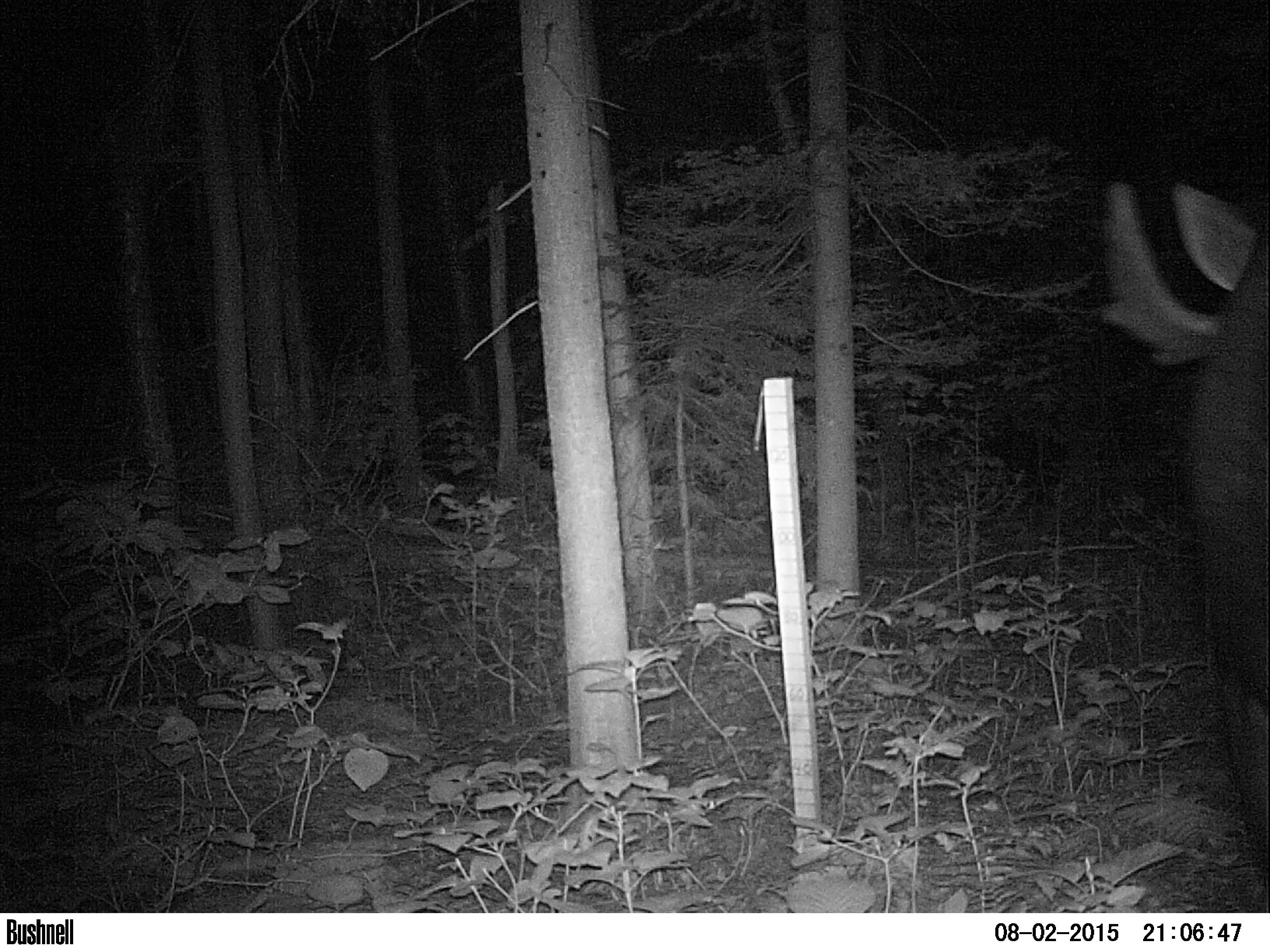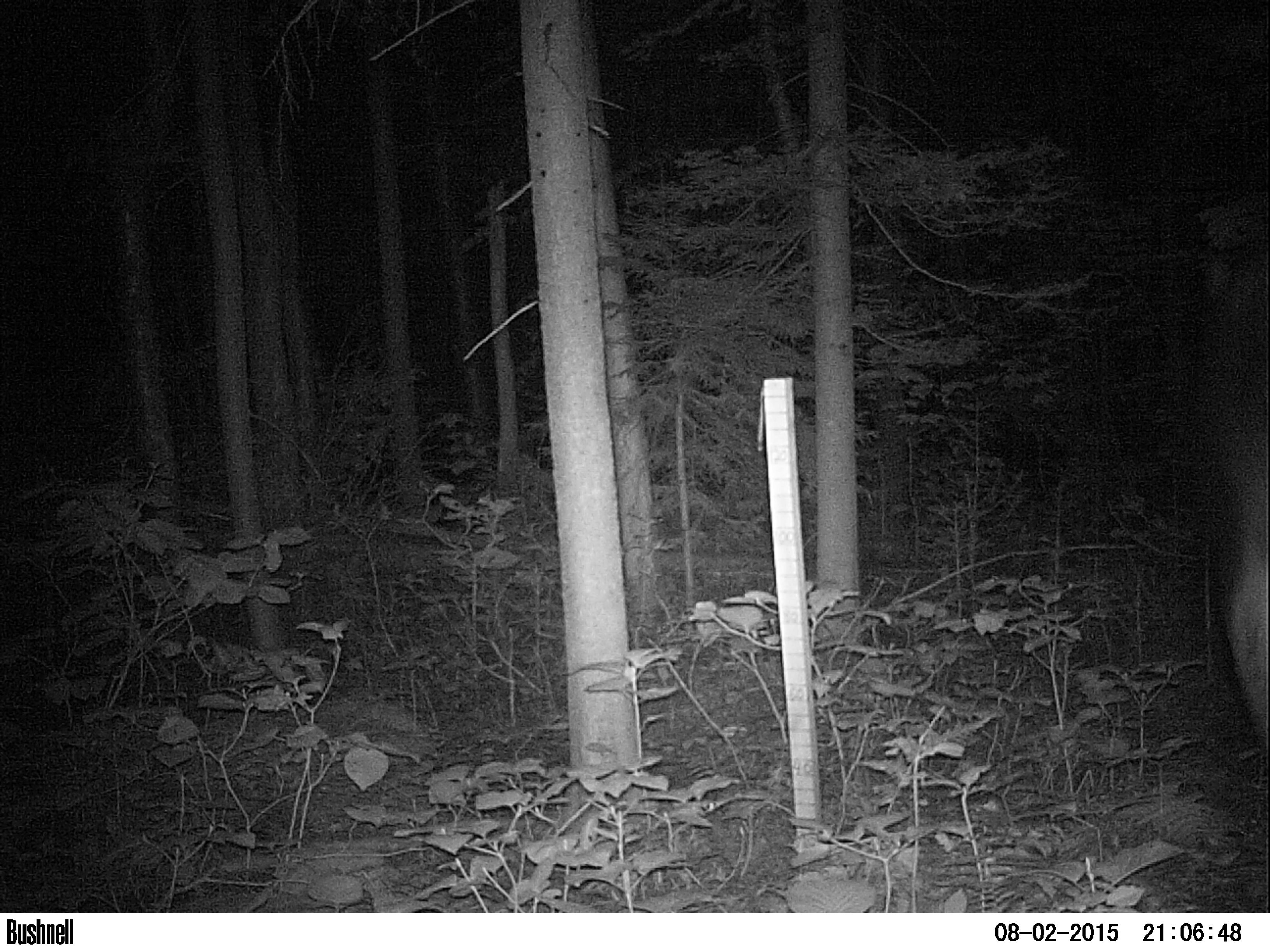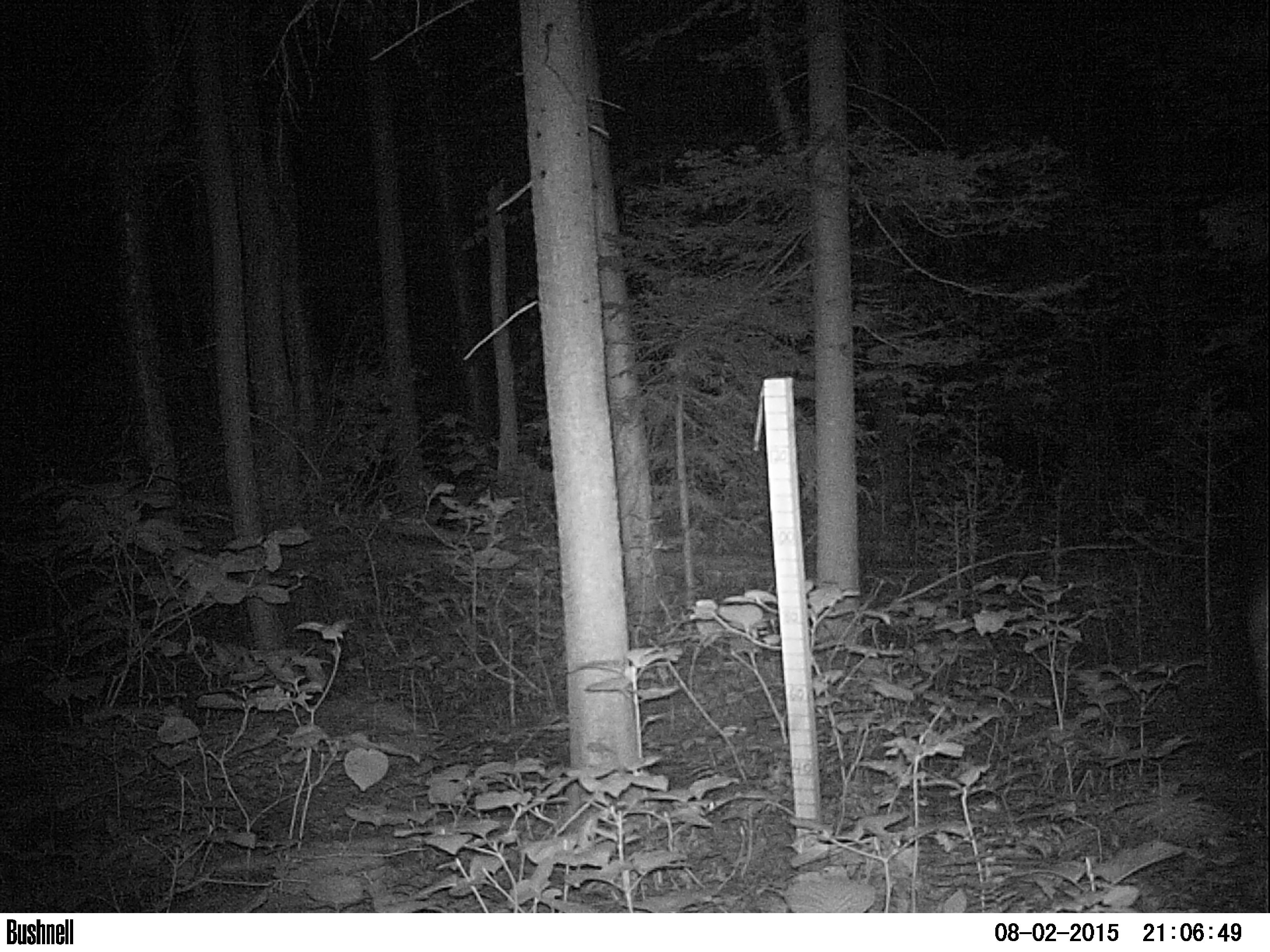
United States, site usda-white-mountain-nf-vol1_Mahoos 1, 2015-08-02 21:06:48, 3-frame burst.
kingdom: Animalia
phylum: Chordata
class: Mammalia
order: Artiodactyla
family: Cervidae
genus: Alces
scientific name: Alces alces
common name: moose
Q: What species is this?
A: Moose (Alces alces).